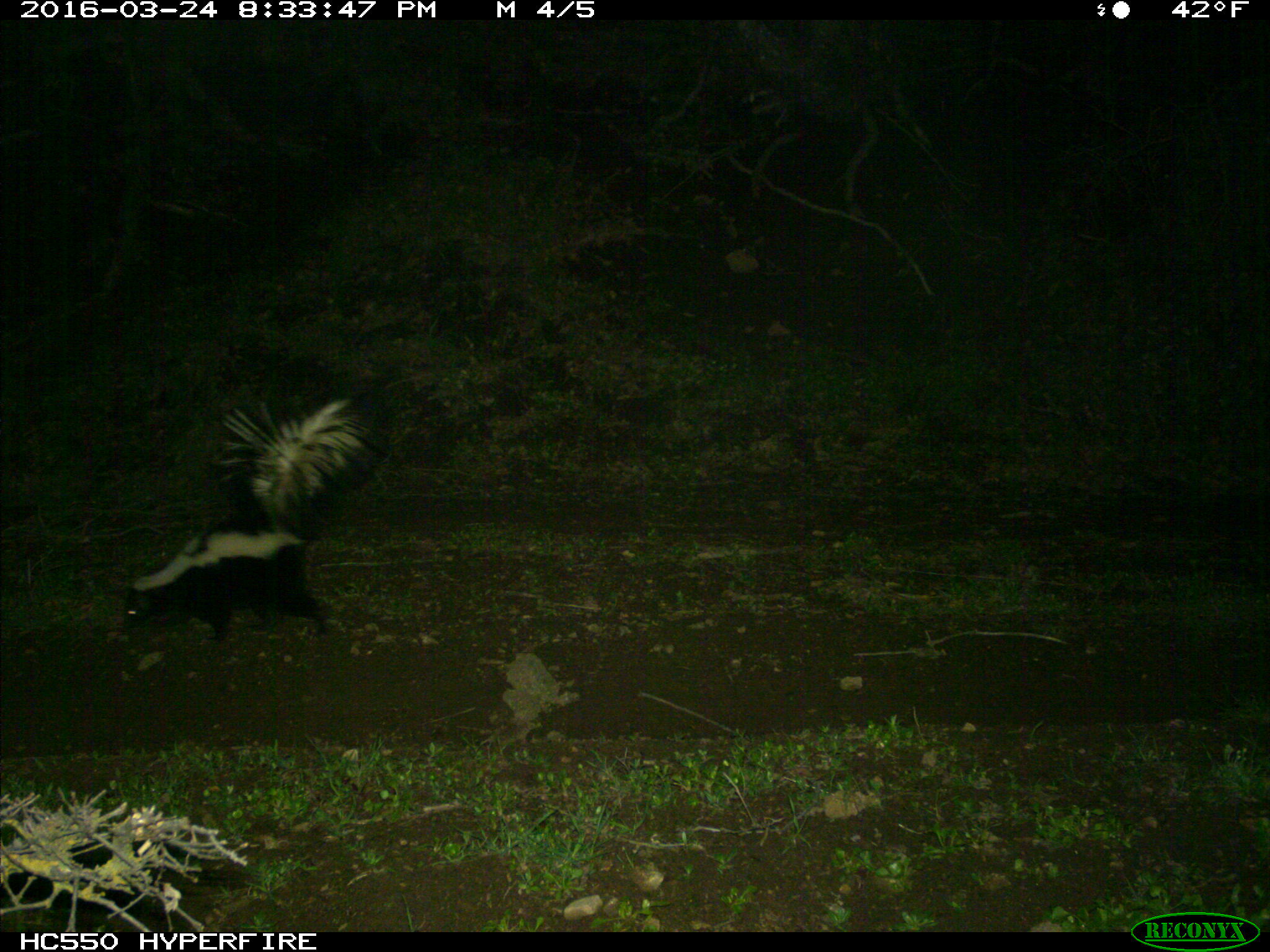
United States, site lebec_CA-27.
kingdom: Animalia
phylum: Chordata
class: Mammalia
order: Carnivora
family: Mephitidae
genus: Mephitis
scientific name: Mephitis mephitis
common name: striped skunk